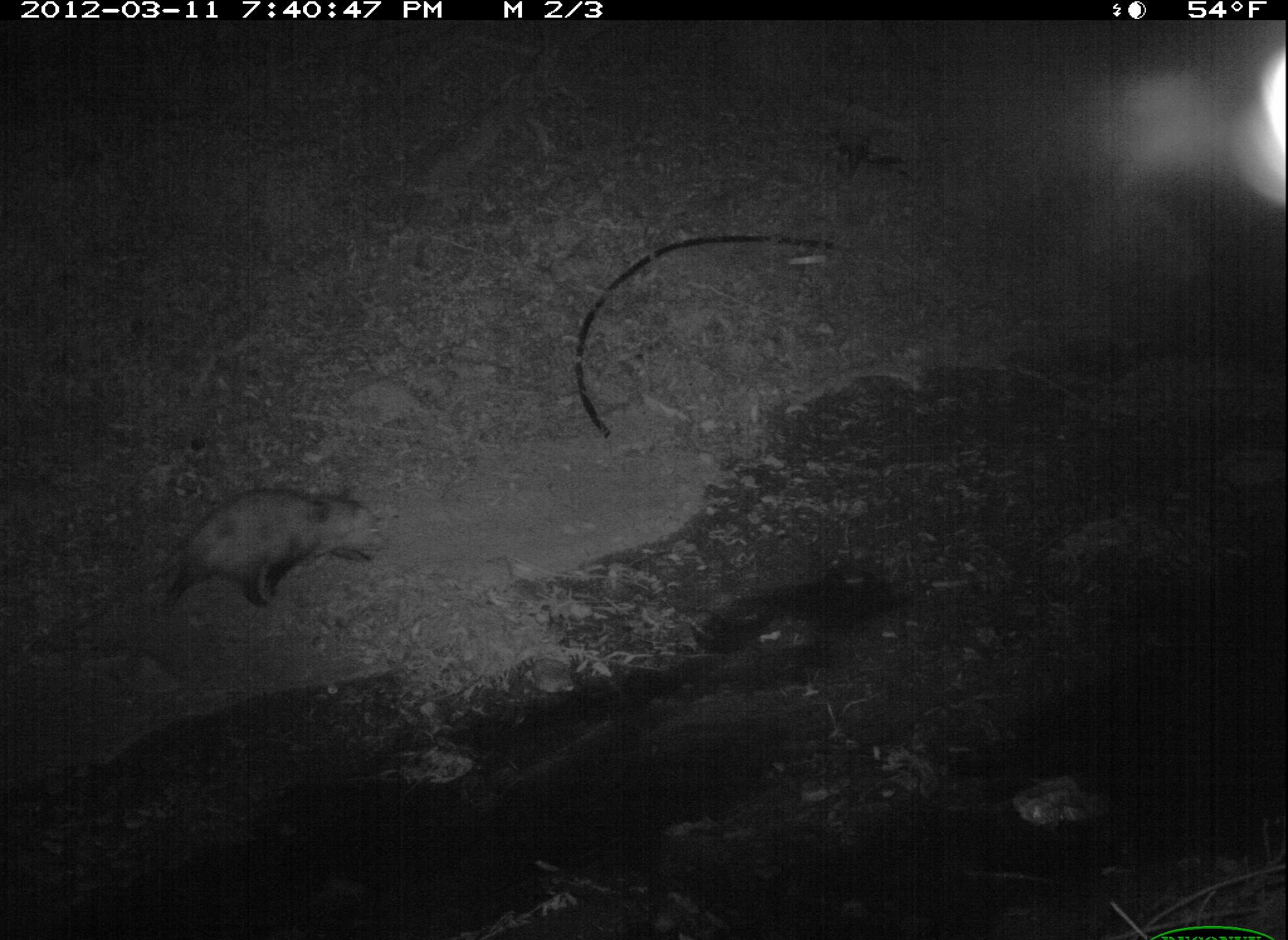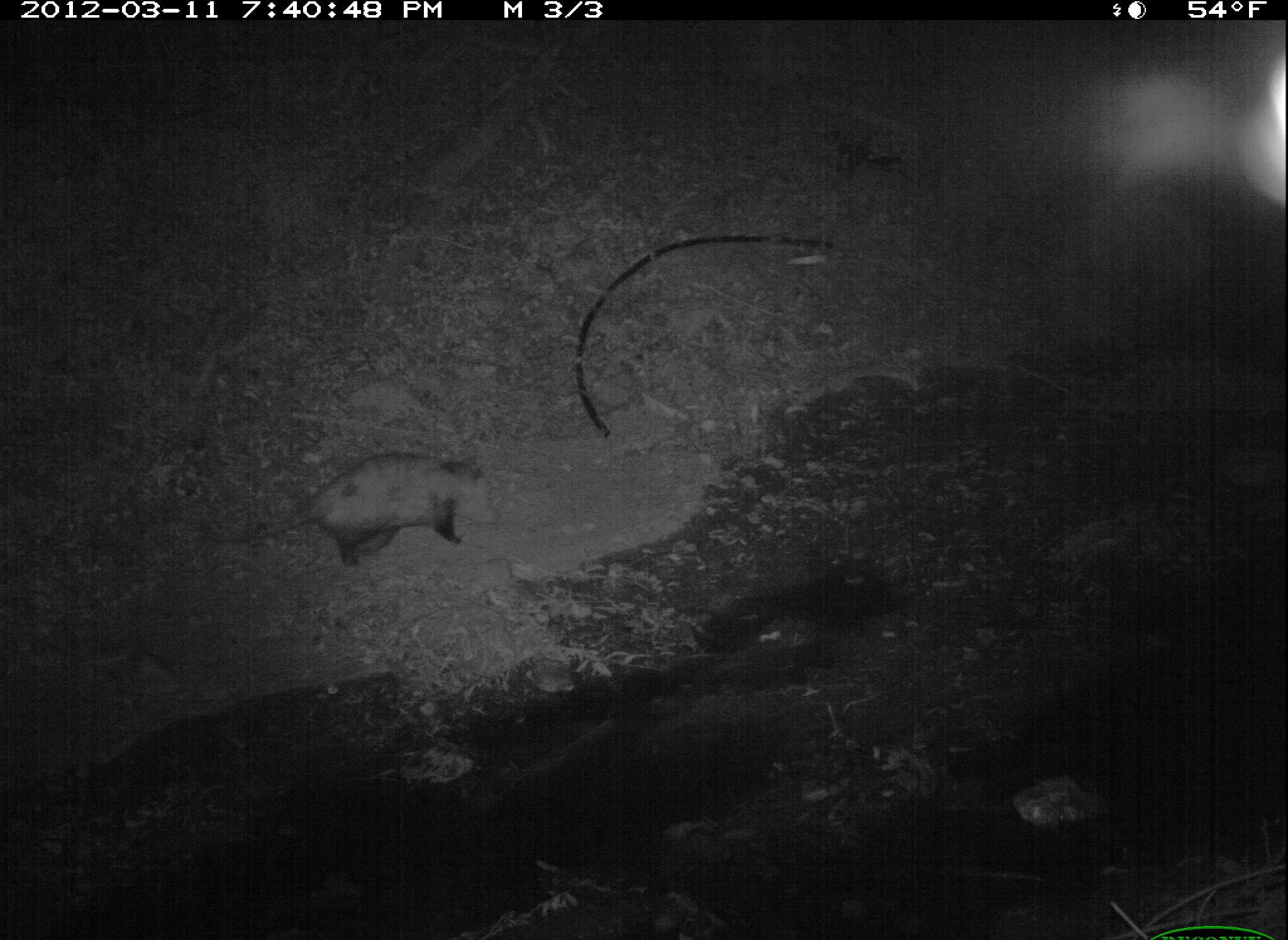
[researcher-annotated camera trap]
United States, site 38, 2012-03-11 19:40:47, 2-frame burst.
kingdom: Animalia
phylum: Chordata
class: Mammalia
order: Didelphimorphia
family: Didelphidae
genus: Didelphis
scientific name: Didelphis virginiana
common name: virginia opossum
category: opossum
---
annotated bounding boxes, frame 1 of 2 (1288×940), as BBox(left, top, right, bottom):
opossum: BBox(142, 478, 393, 627)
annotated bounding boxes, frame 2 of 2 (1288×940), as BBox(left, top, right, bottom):
opossum: BBox(206, 446, 517, 580)